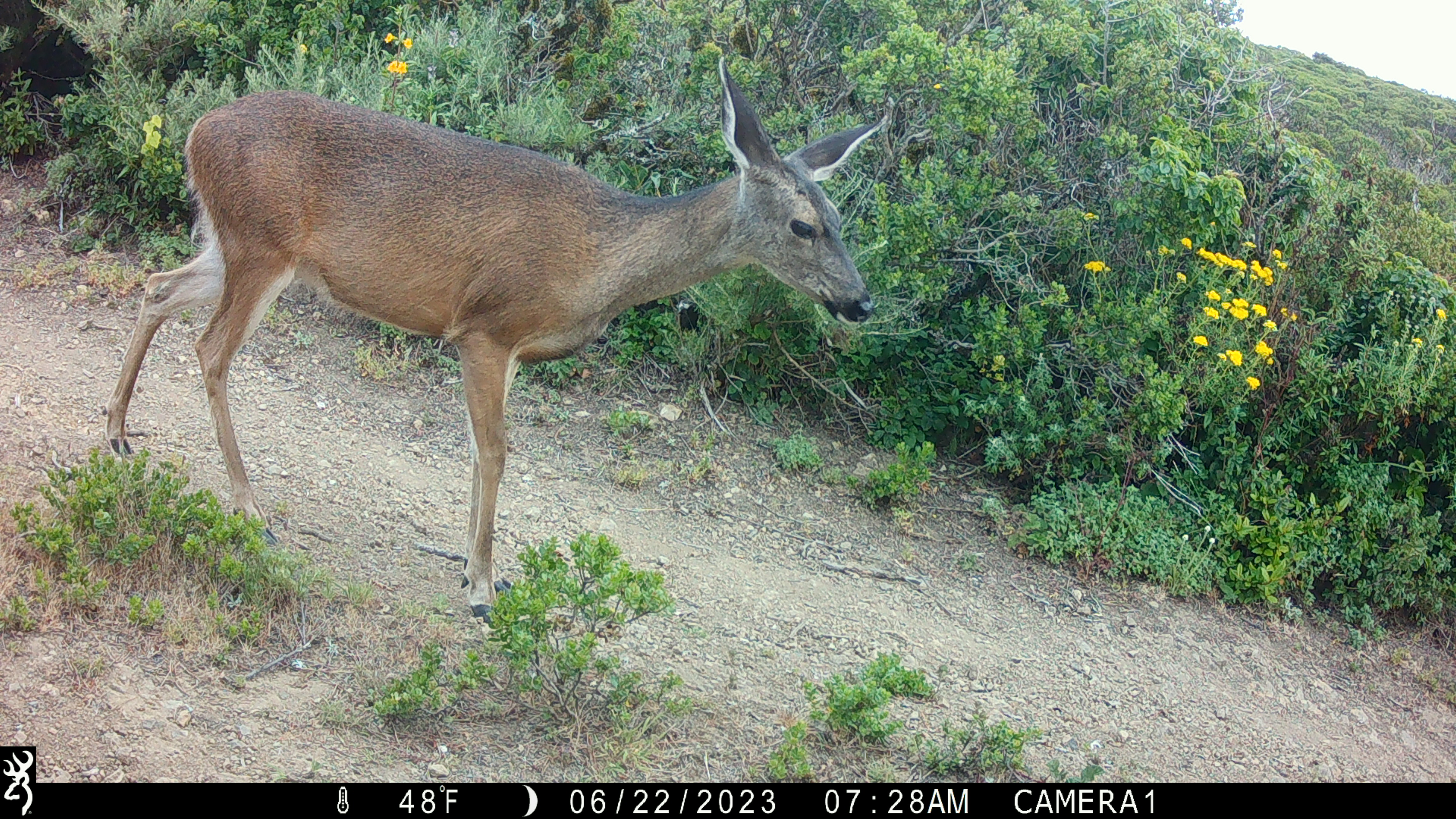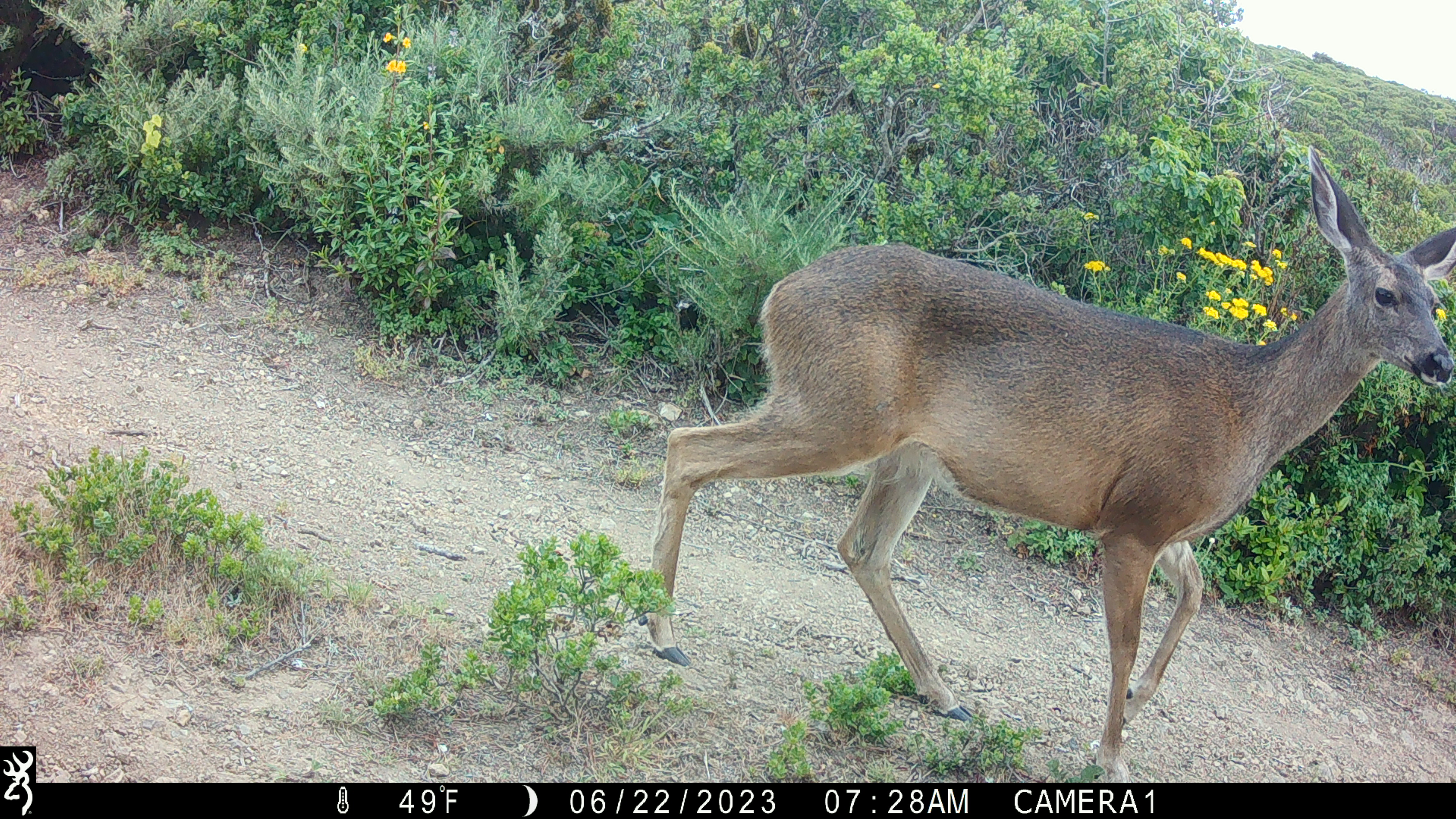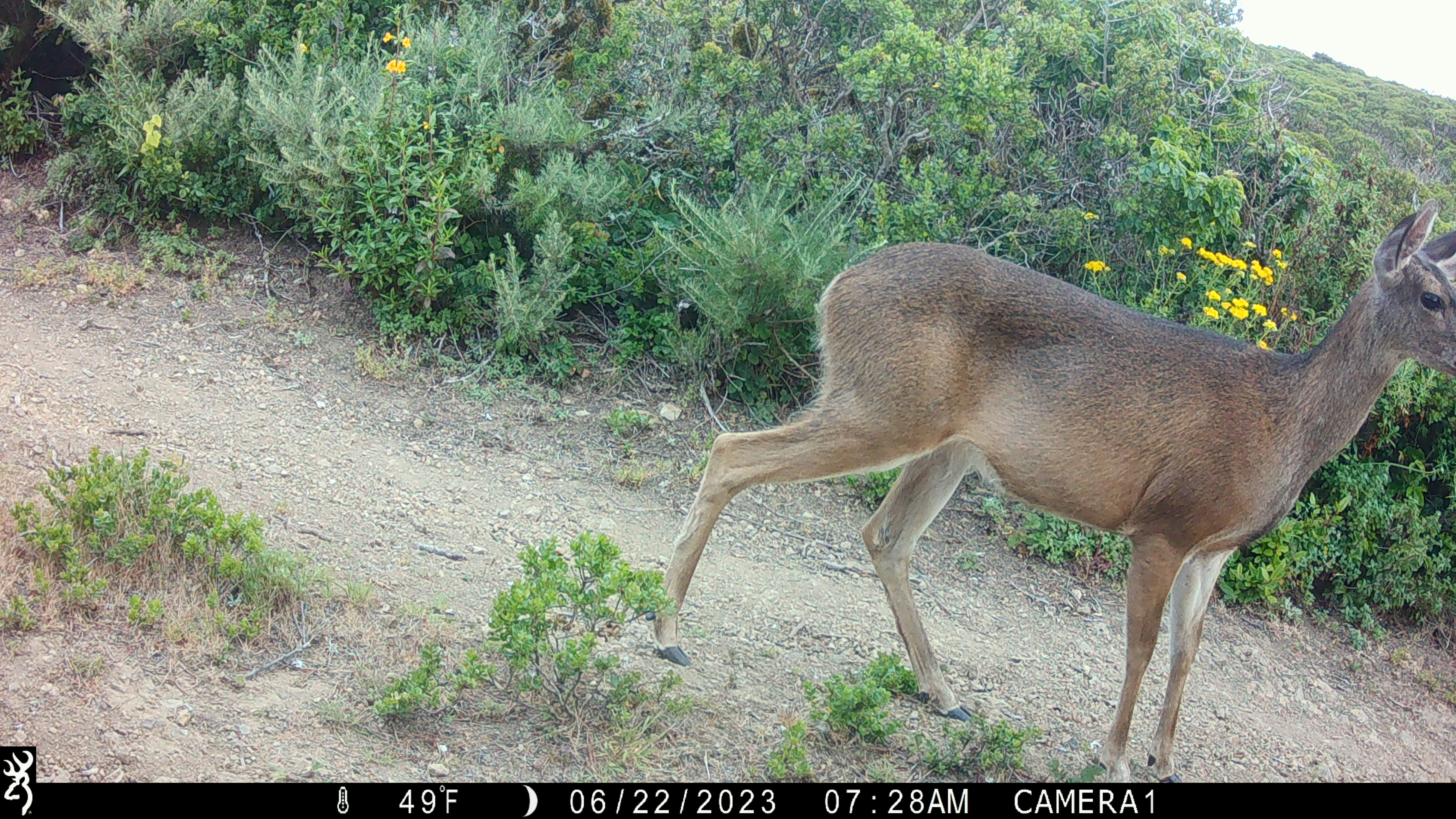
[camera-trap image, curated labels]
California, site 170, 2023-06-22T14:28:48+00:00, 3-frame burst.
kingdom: Animalia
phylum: Chordata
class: Mammalia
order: Artiodactyla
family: Cervidae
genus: Odocoileus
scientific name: Odocoileus hemionus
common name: mule deer